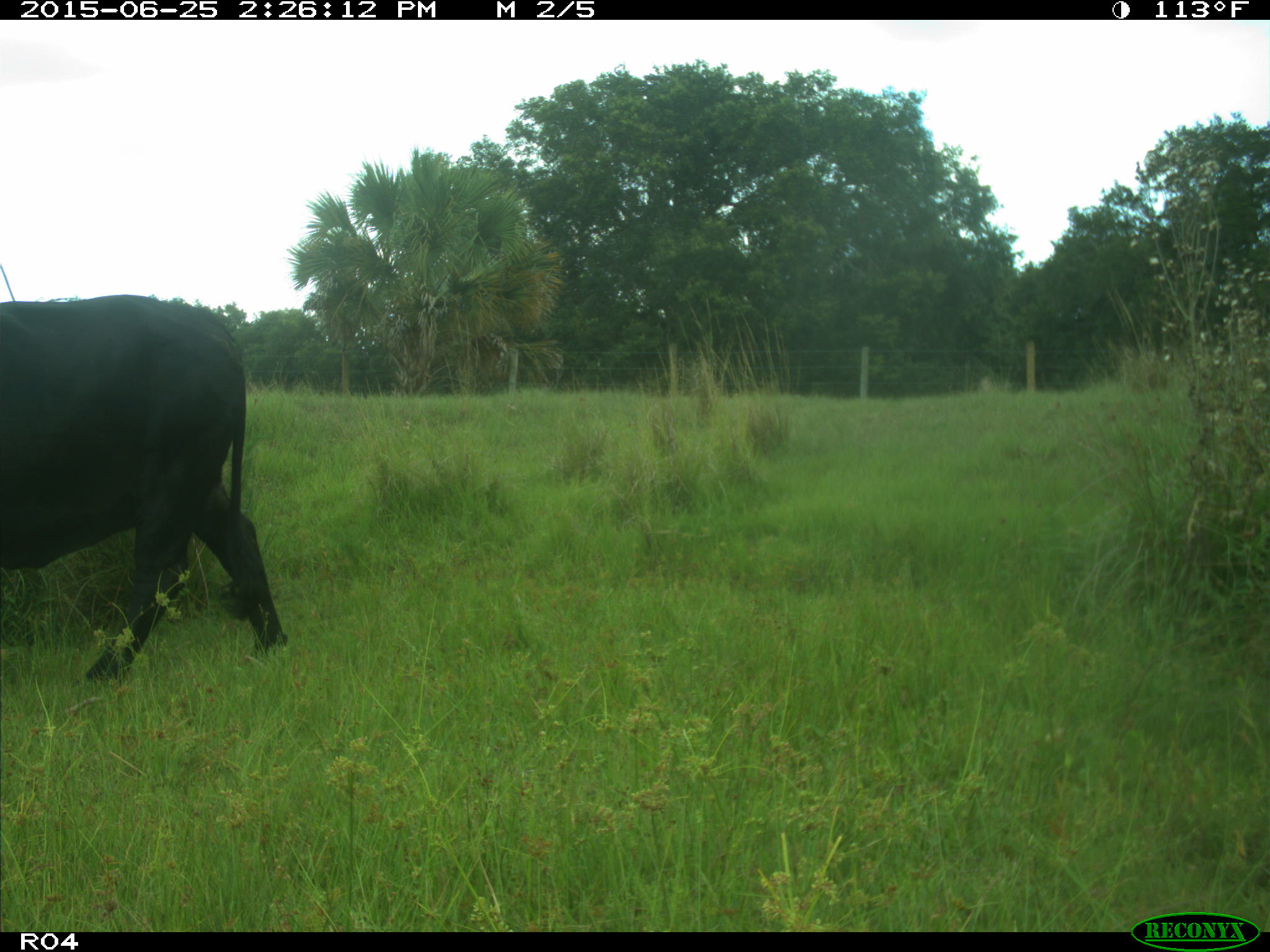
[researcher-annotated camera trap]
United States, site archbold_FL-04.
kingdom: Animalia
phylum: Chordata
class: Mammalia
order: Artiodactyla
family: Bovidae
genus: Bos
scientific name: Bos taurus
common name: domestic cow